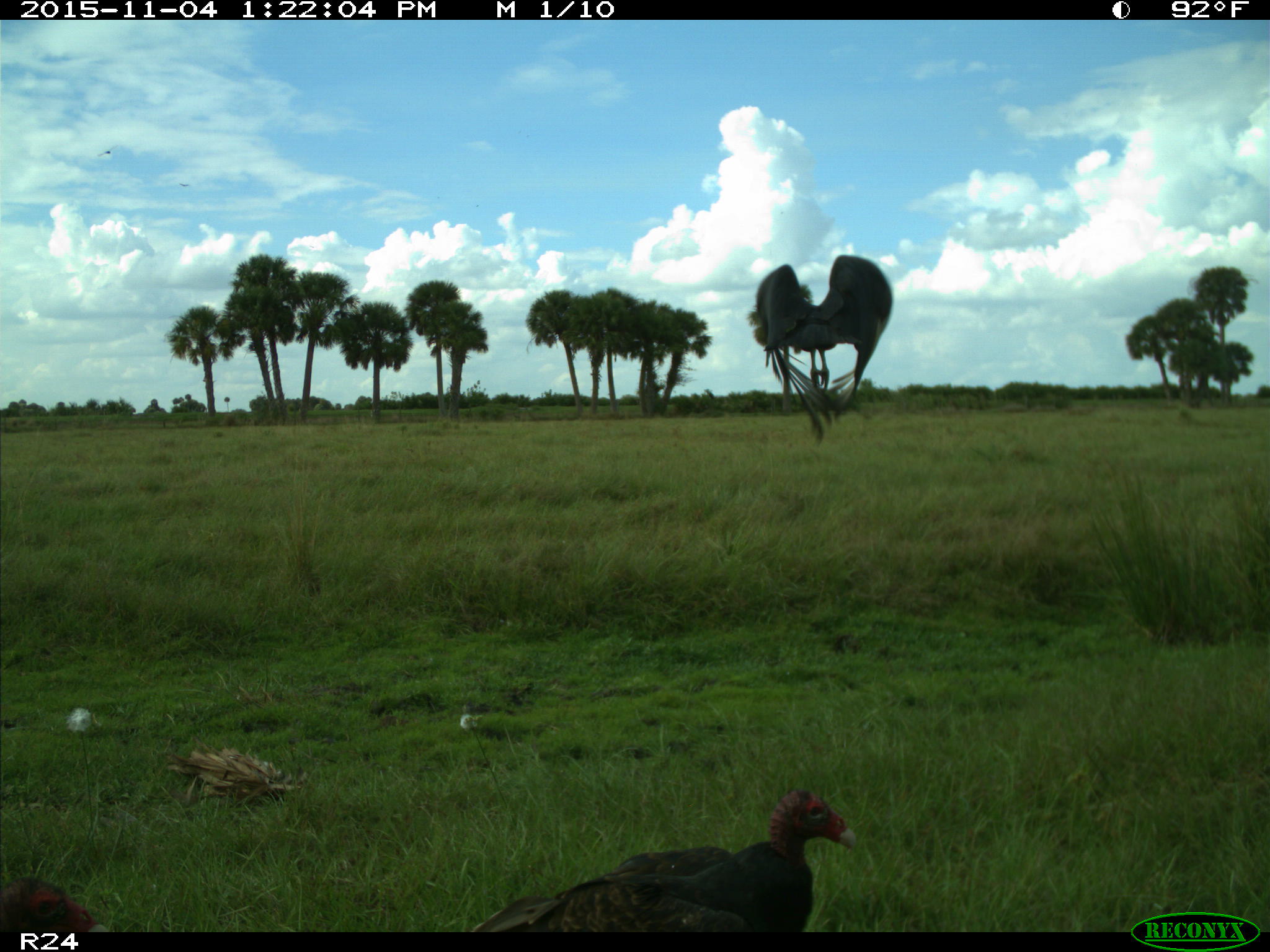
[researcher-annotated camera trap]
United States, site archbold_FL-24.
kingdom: Animalia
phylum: Chordata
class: Aves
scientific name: Aves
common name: birds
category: unidentified bird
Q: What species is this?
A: Unidentified bird (birds) (Aves).